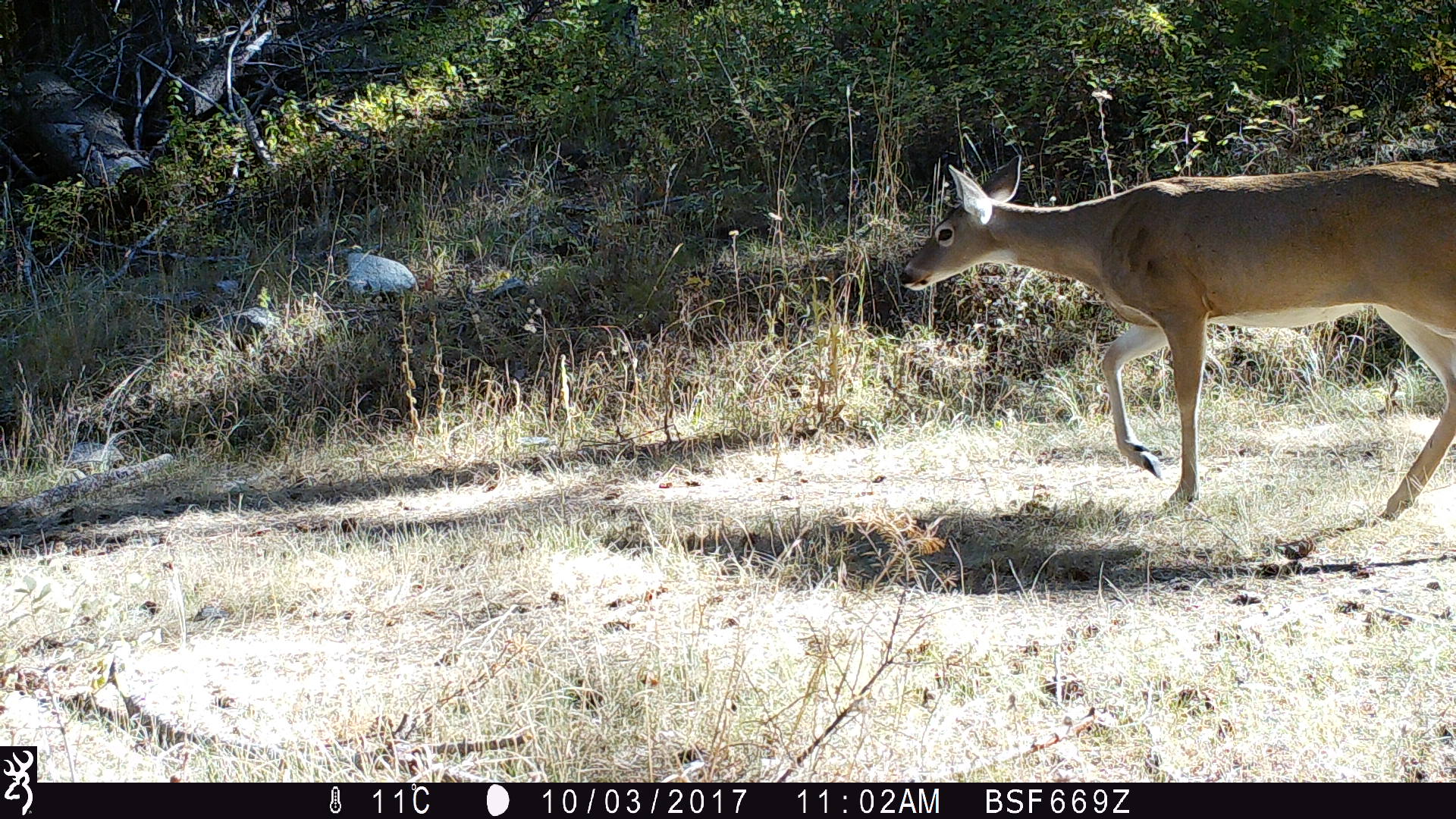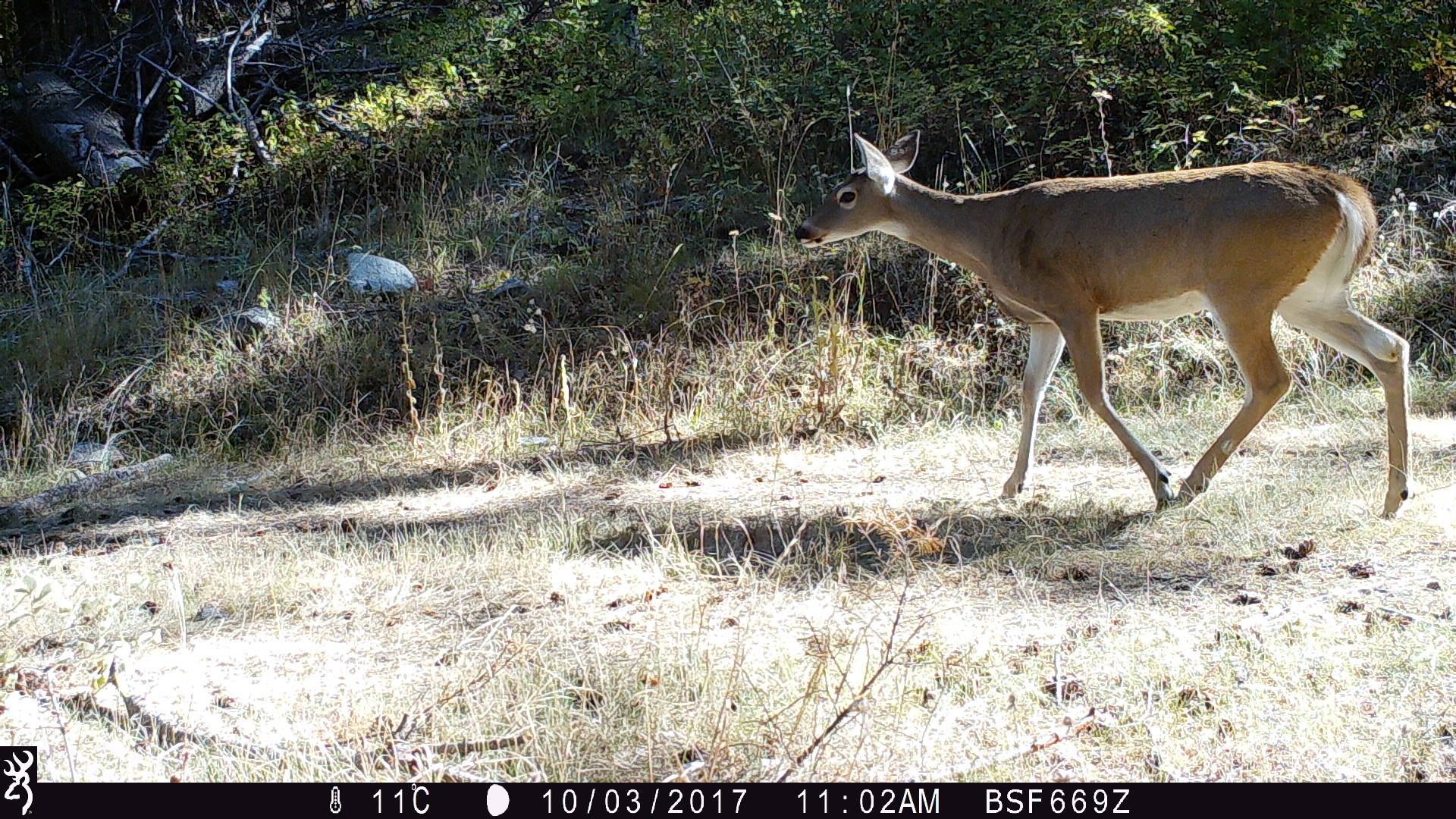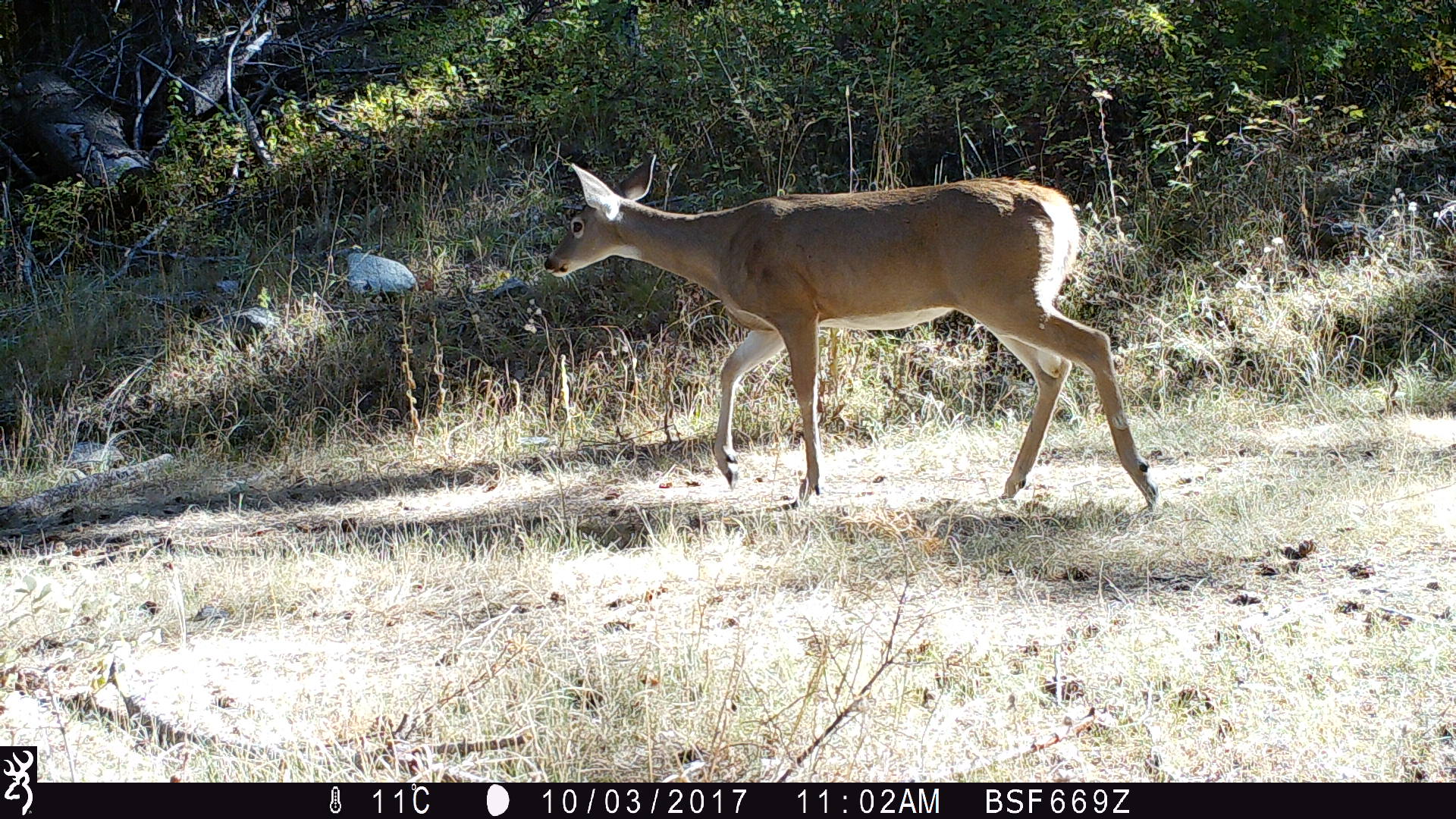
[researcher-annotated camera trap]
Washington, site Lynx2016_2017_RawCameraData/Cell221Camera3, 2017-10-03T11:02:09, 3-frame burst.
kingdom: Animalia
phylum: Chordata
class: Mammalia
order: Artiodactyla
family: Cervidae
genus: Odocoileus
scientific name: Odocoileus virginianus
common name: white-tailed deer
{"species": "Odocoileus virginianus (white-tailed deer)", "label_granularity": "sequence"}